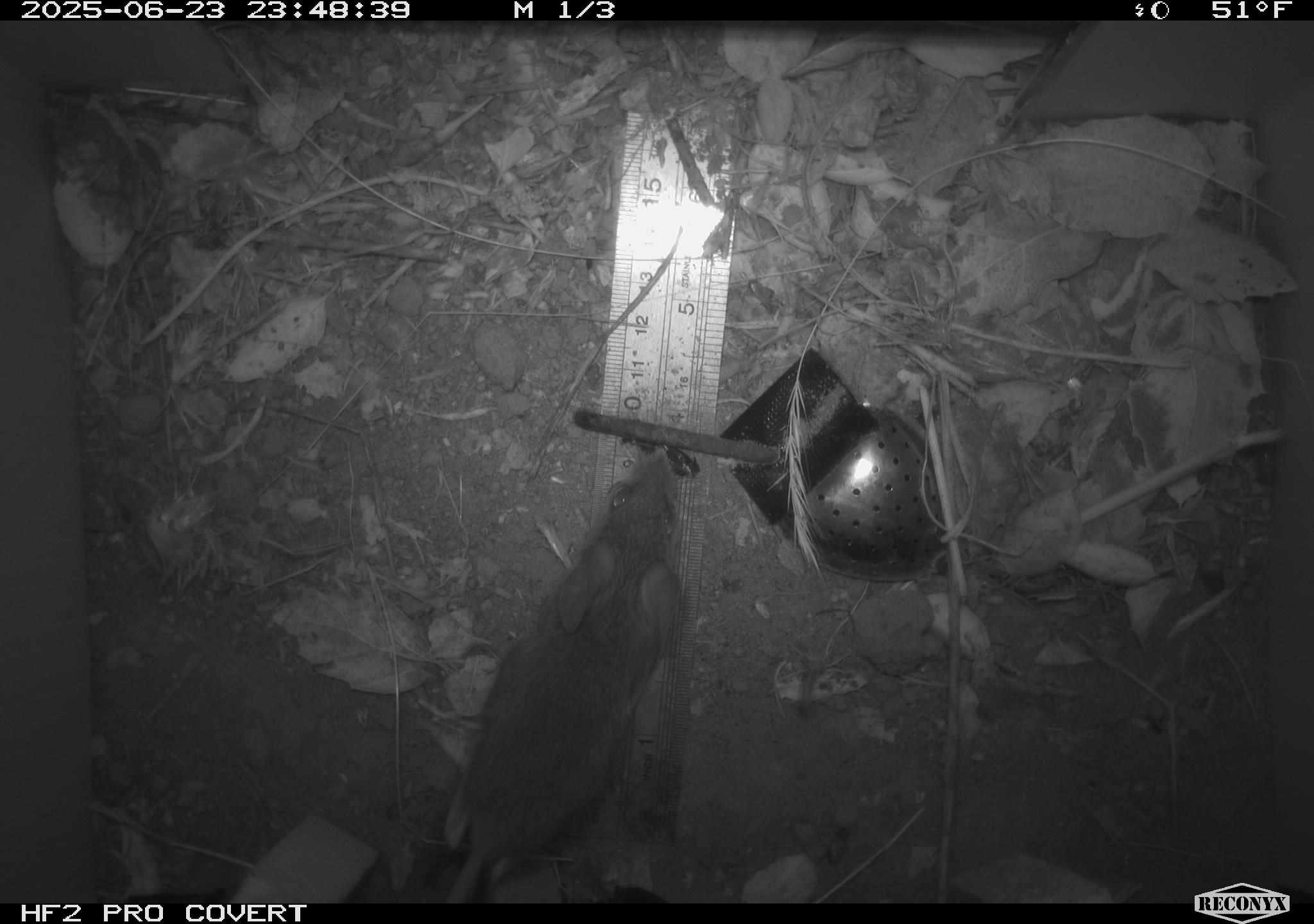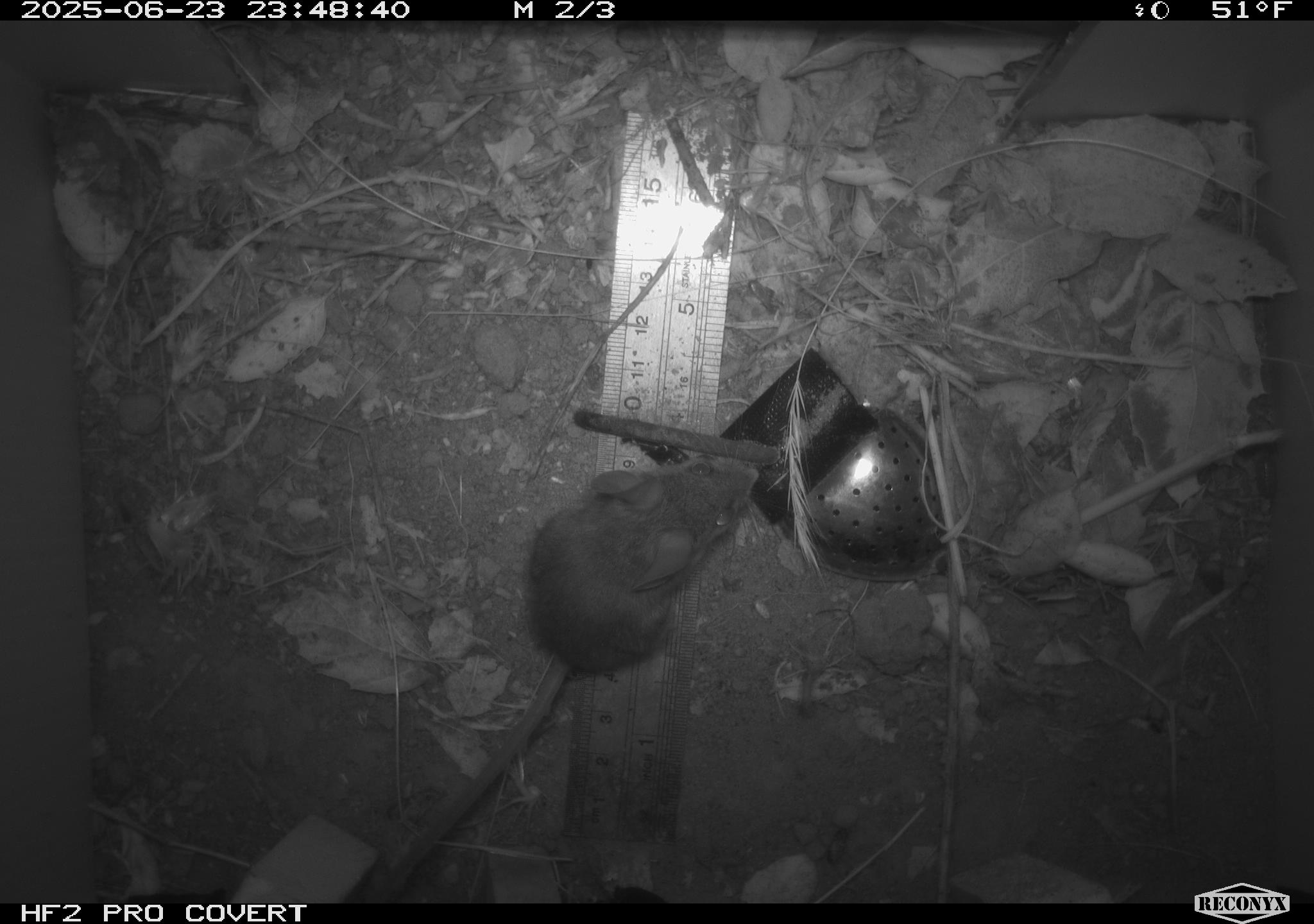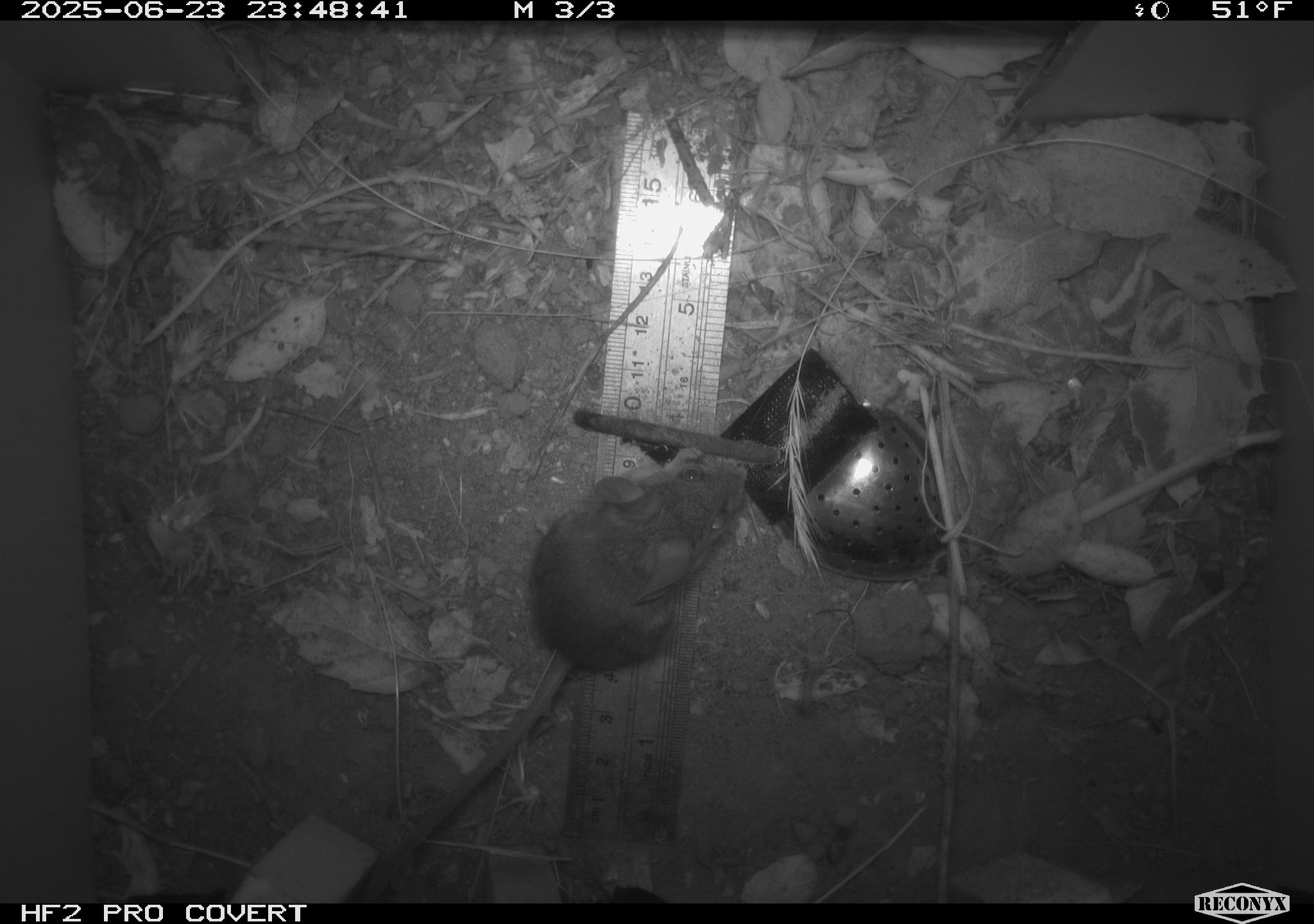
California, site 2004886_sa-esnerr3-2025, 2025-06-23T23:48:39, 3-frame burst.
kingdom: Animalia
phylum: Chordata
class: Mammalia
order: Rodentia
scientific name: Rodentia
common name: rodent